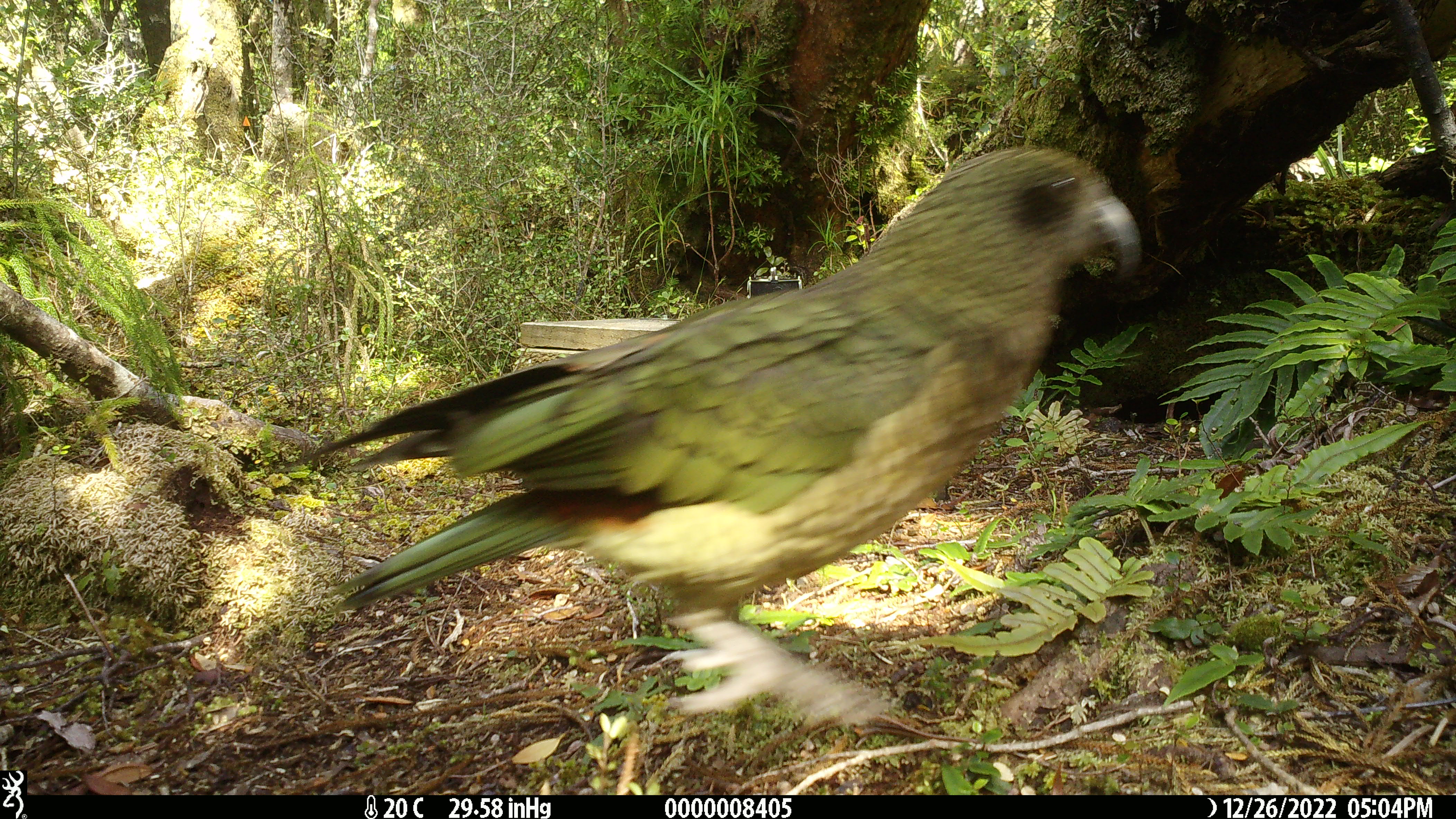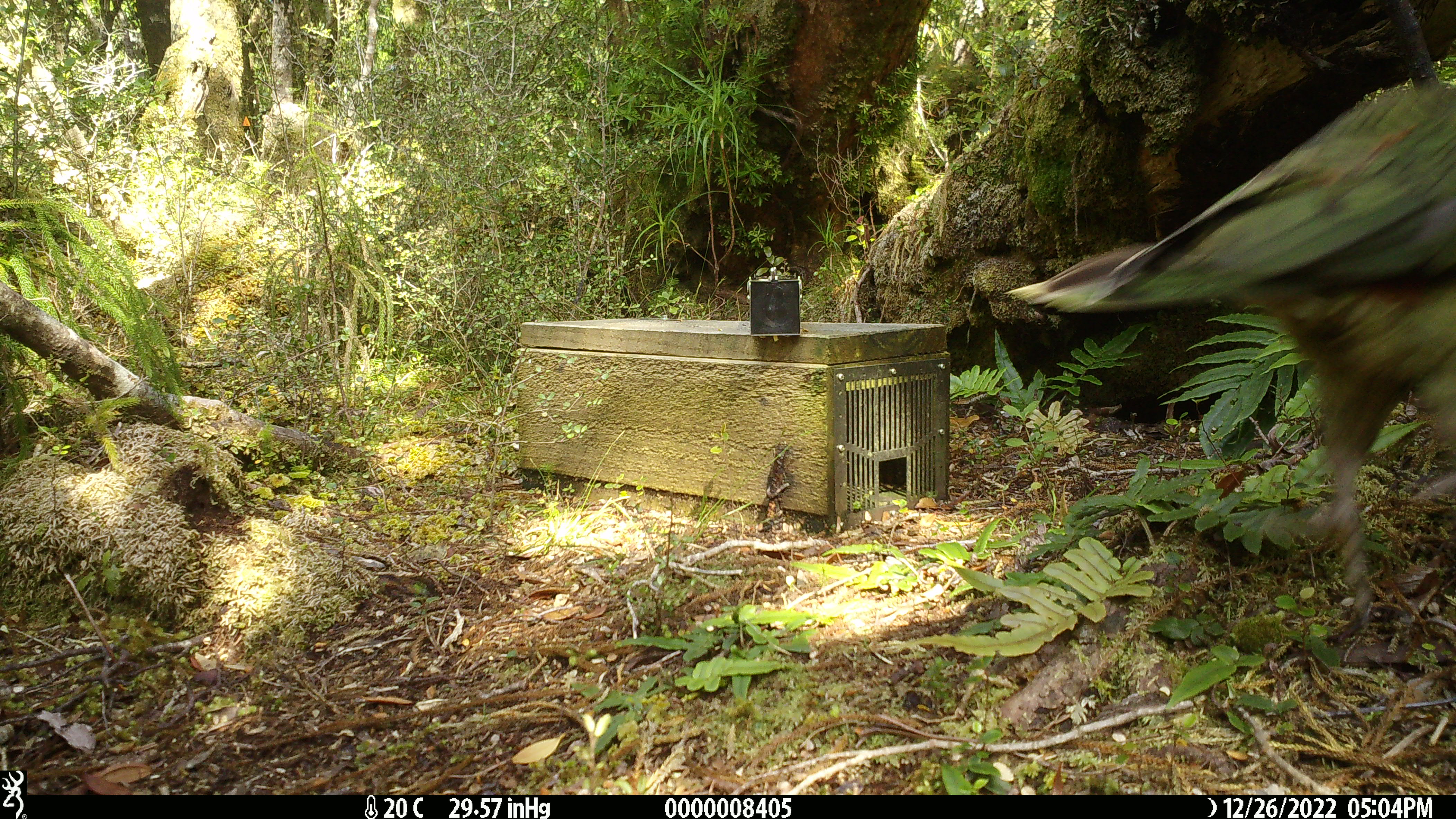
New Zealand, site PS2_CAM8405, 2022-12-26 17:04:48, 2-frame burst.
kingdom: Animalia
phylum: Chordata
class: Aves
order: Psittaciformes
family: Strigopidae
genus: Nestor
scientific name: Nestor notabilis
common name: kea